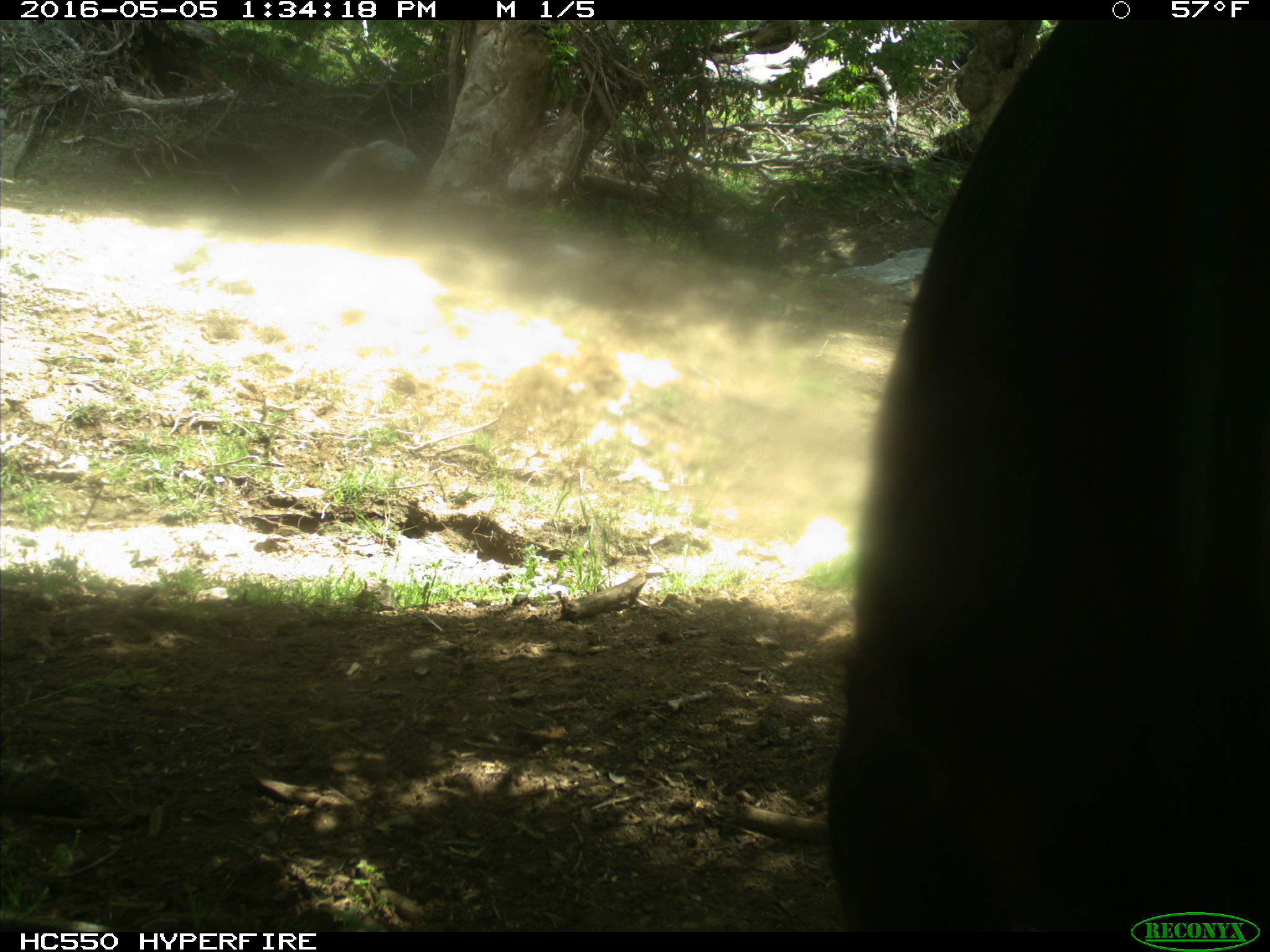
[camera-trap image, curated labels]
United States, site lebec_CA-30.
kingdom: Animalia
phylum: Chordata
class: Mammalia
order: Artiodactyla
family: Bovidae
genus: Bos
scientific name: Bos taurus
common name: domestic cow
Bos taurus (domestic cow).